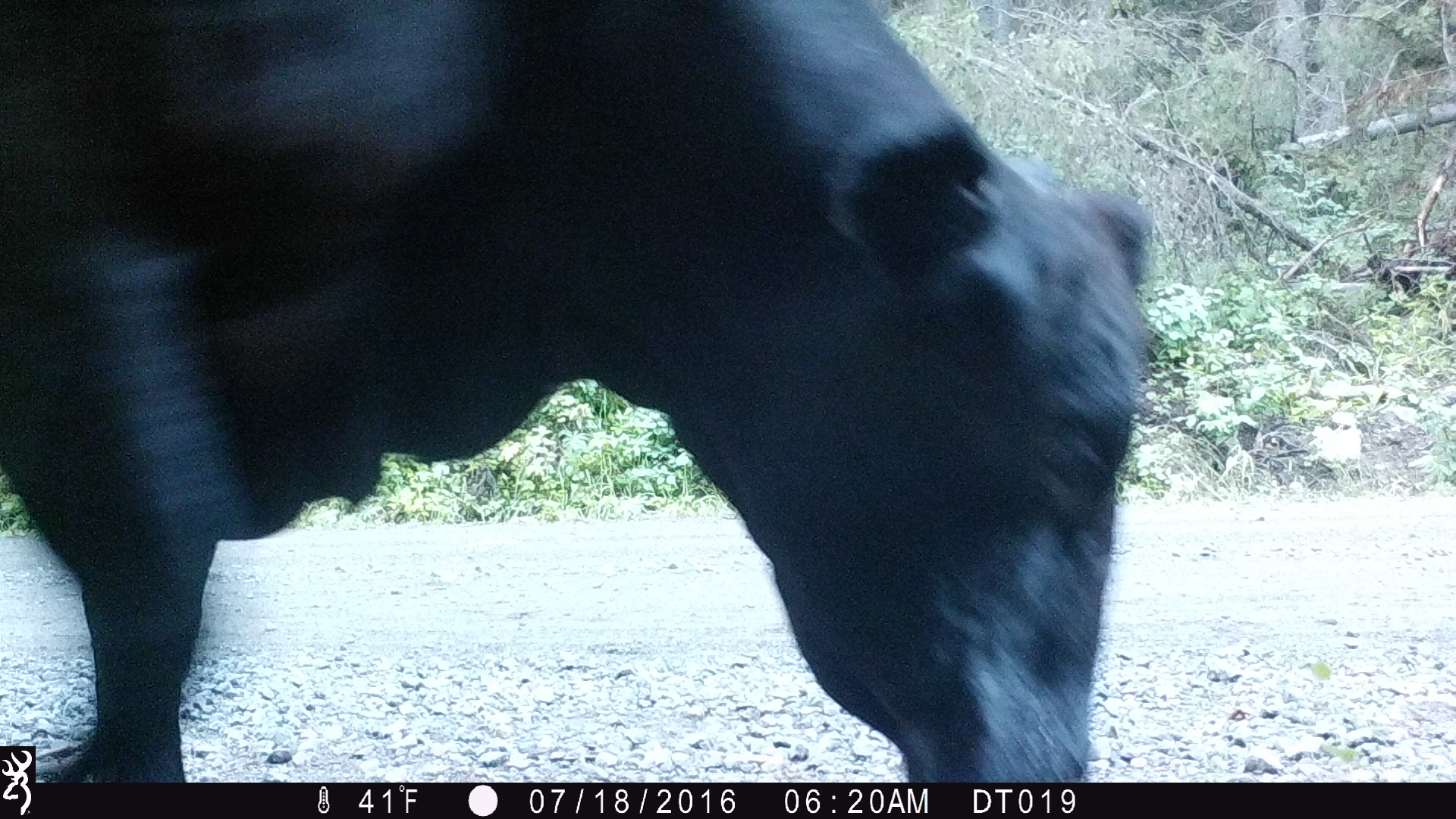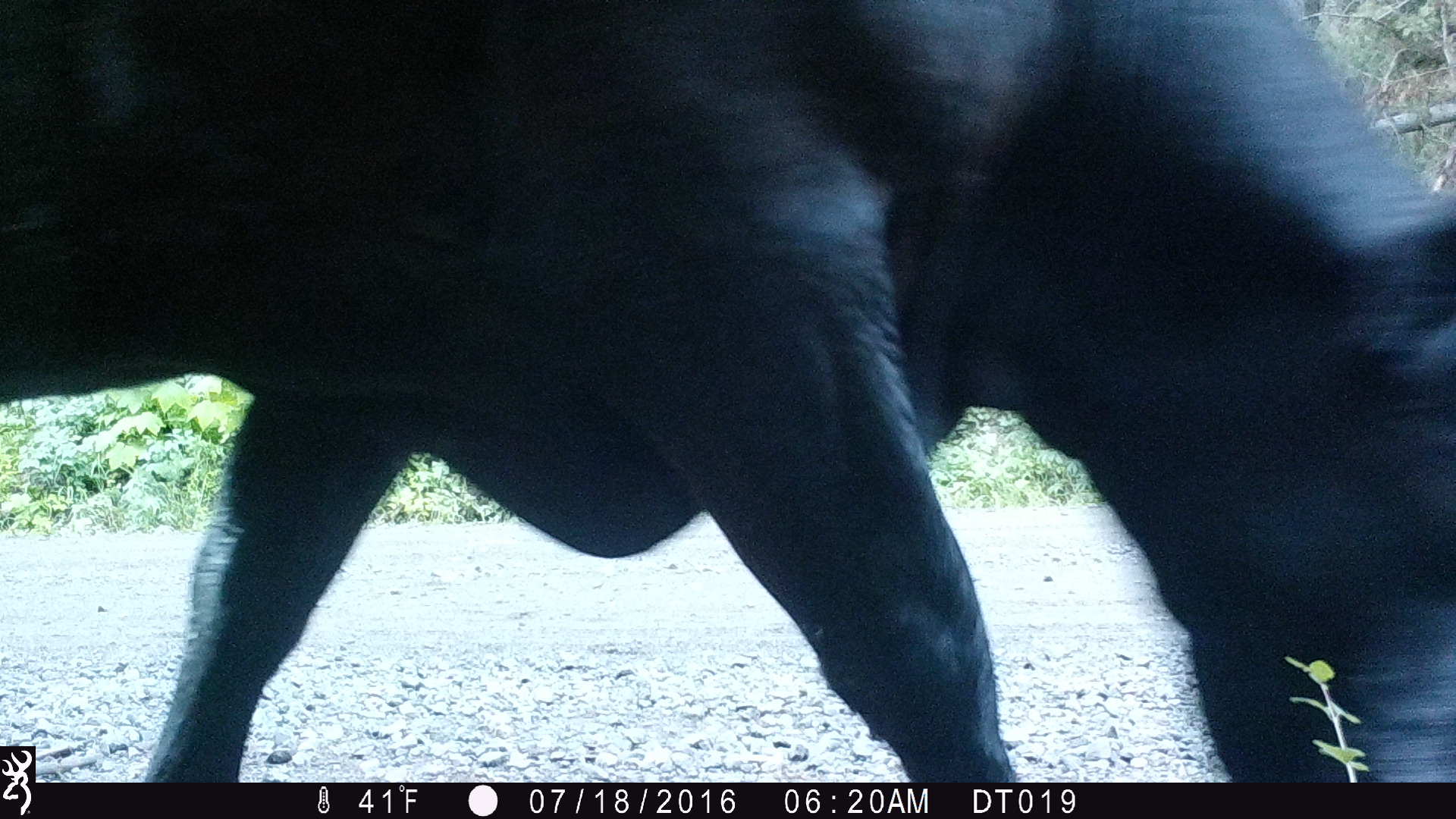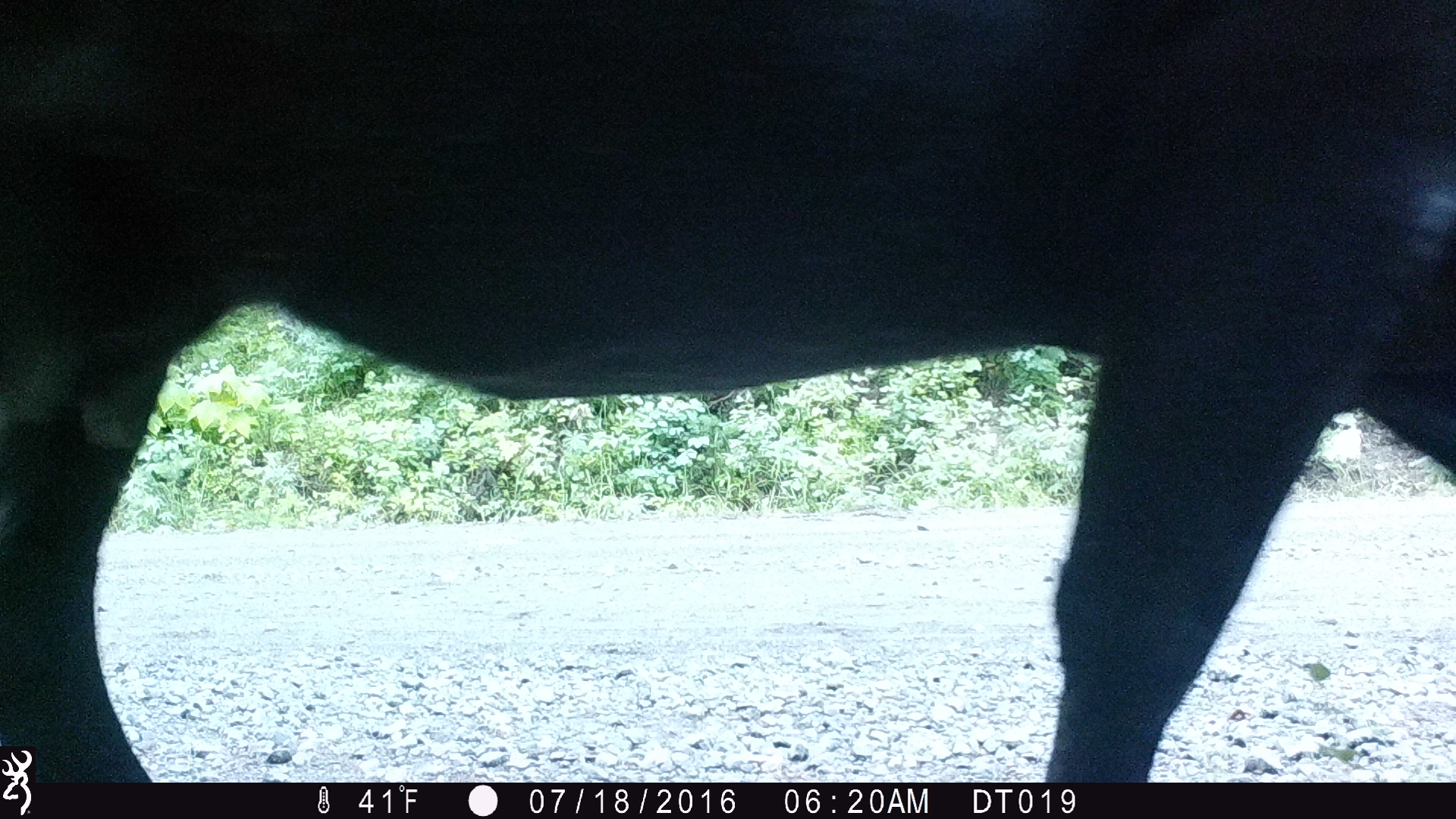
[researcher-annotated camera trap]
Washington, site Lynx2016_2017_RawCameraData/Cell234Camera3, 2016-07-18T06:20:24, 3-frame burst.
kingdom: Animalia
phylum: Chordata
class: Mammalia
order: Artiodactyla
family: Bovidae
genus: Bos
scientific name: Bos taurus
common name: domestic cattle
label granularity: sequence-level